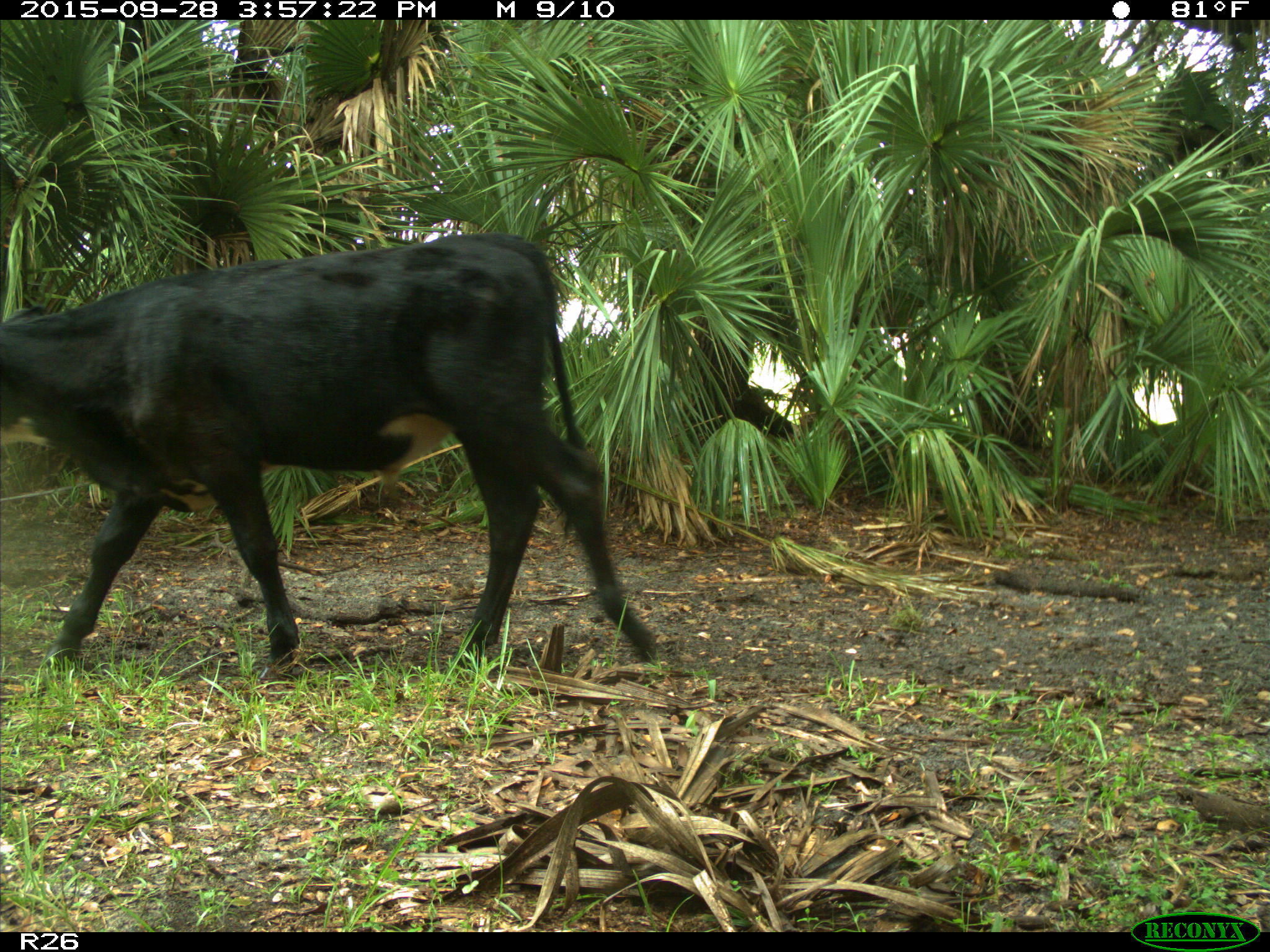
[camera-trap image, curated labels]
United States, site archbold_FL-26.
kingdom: Animalia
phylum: Chordata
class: Mammalia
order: Artiodactyla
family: Bovidae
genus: Bos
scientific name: Bos taurus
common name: domestic cow